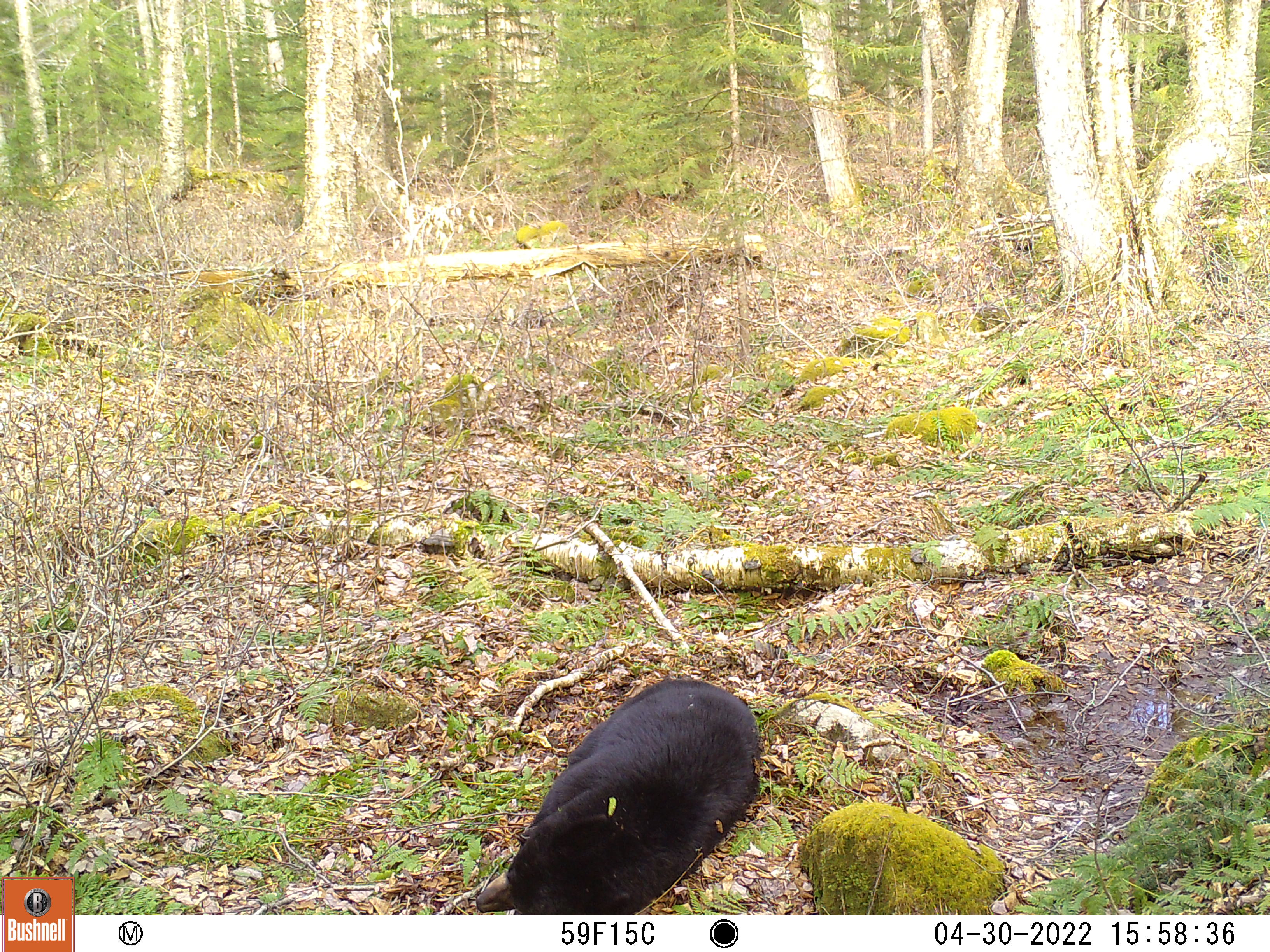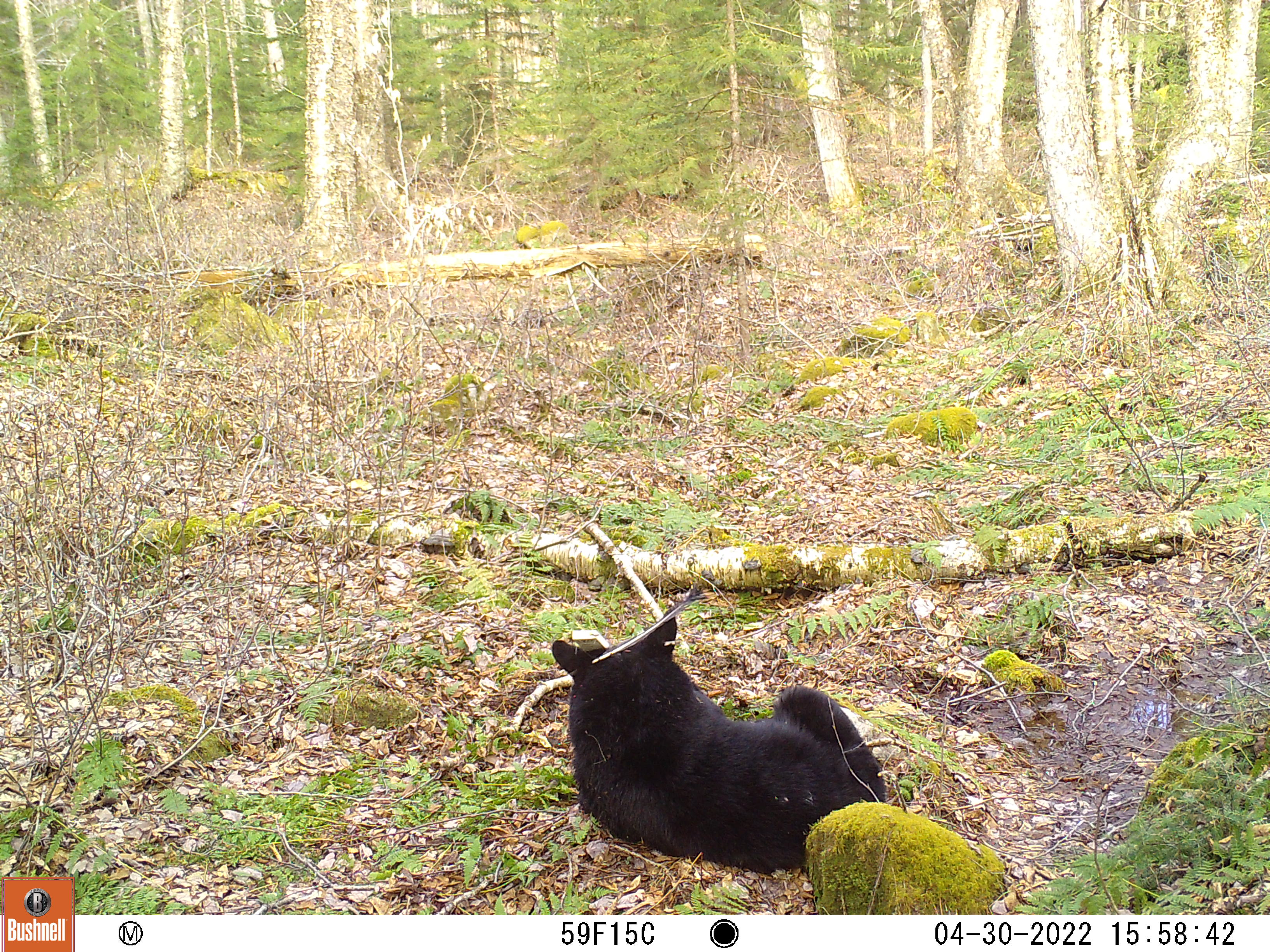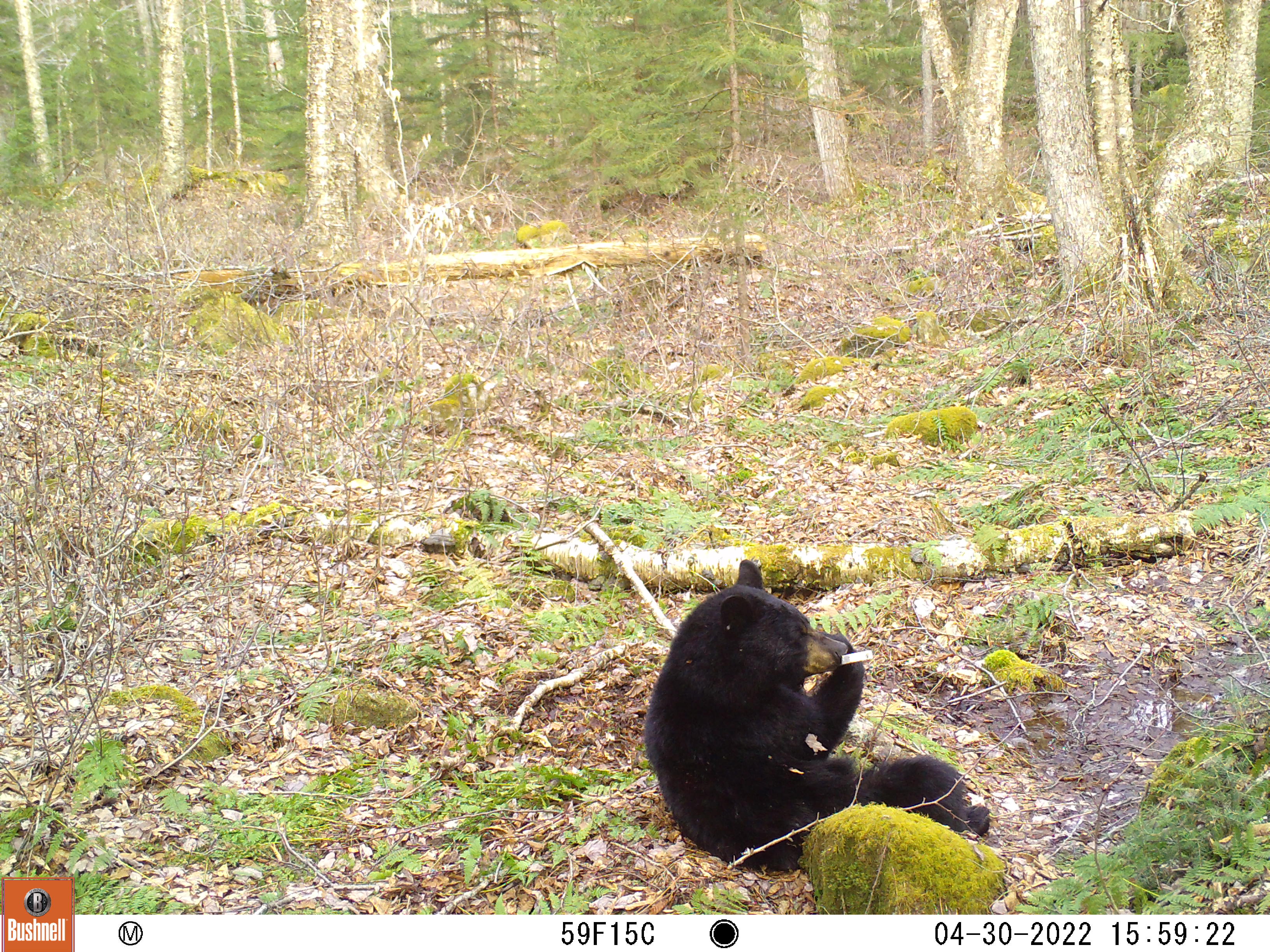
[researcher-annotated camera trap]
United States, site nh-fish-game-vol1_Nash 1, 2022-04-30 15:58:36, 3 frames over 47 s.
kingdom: Animalia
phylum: Chordata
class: Mammalia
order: Carnivora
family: Ursidae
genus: Ursus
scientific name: Ursus americanus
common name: black bear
Black bear (Ursus americanus).